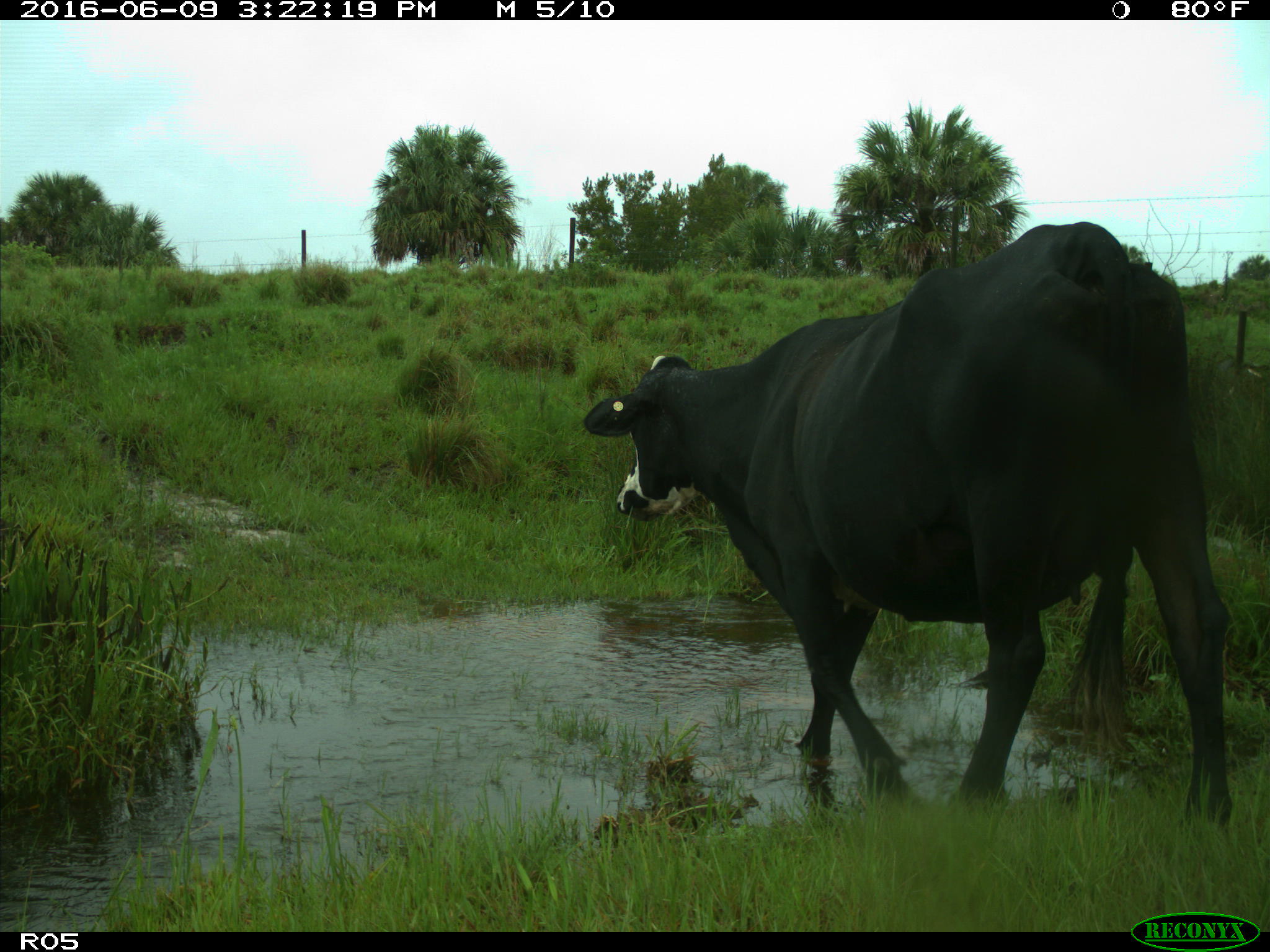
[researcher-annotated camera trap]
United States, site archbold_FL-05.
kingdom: Animalia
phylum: Chordata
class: Mammalia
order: Artiodactyla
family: Bovidae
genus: Bos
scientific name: Bos taurus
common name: domestic cow